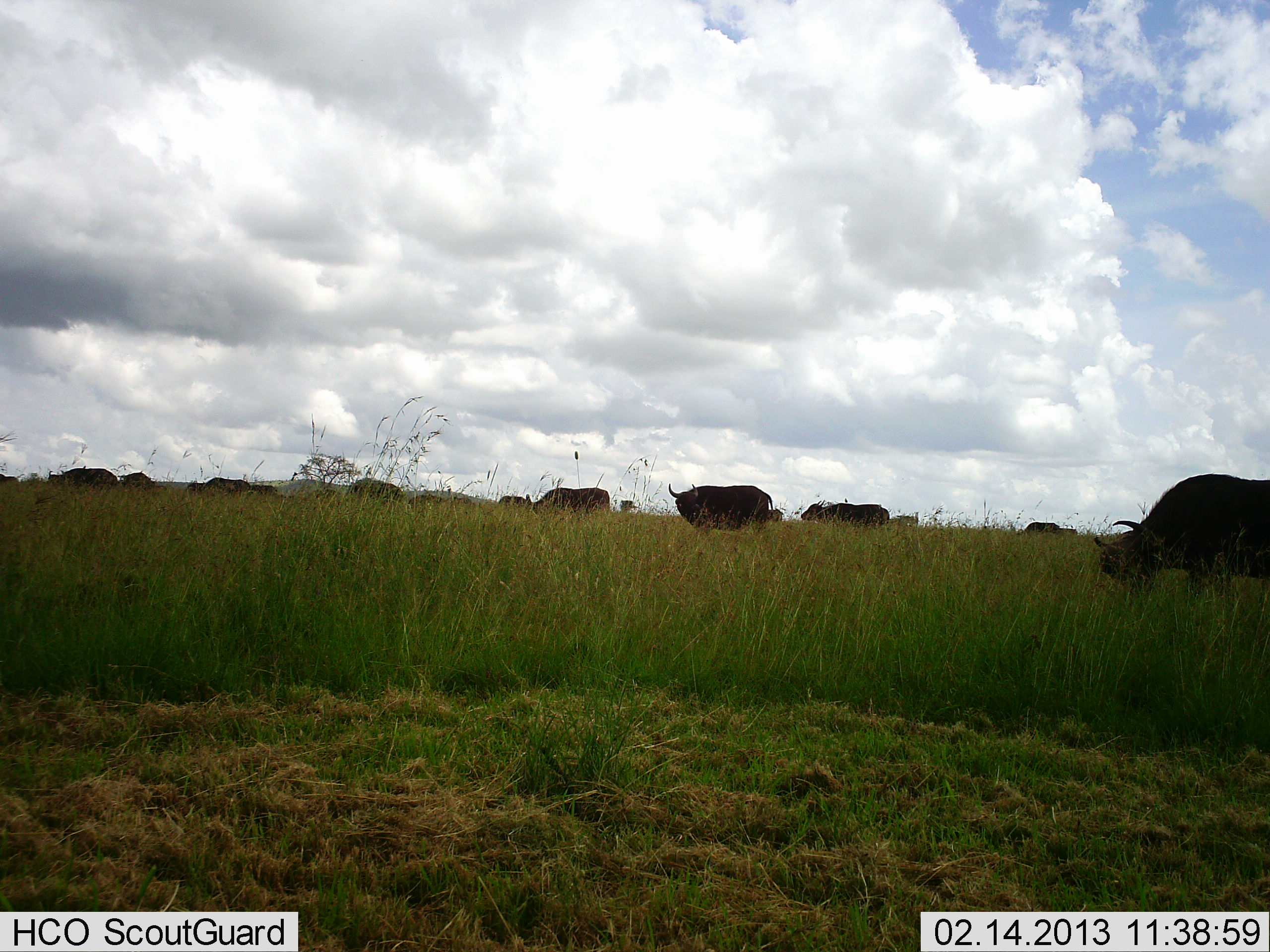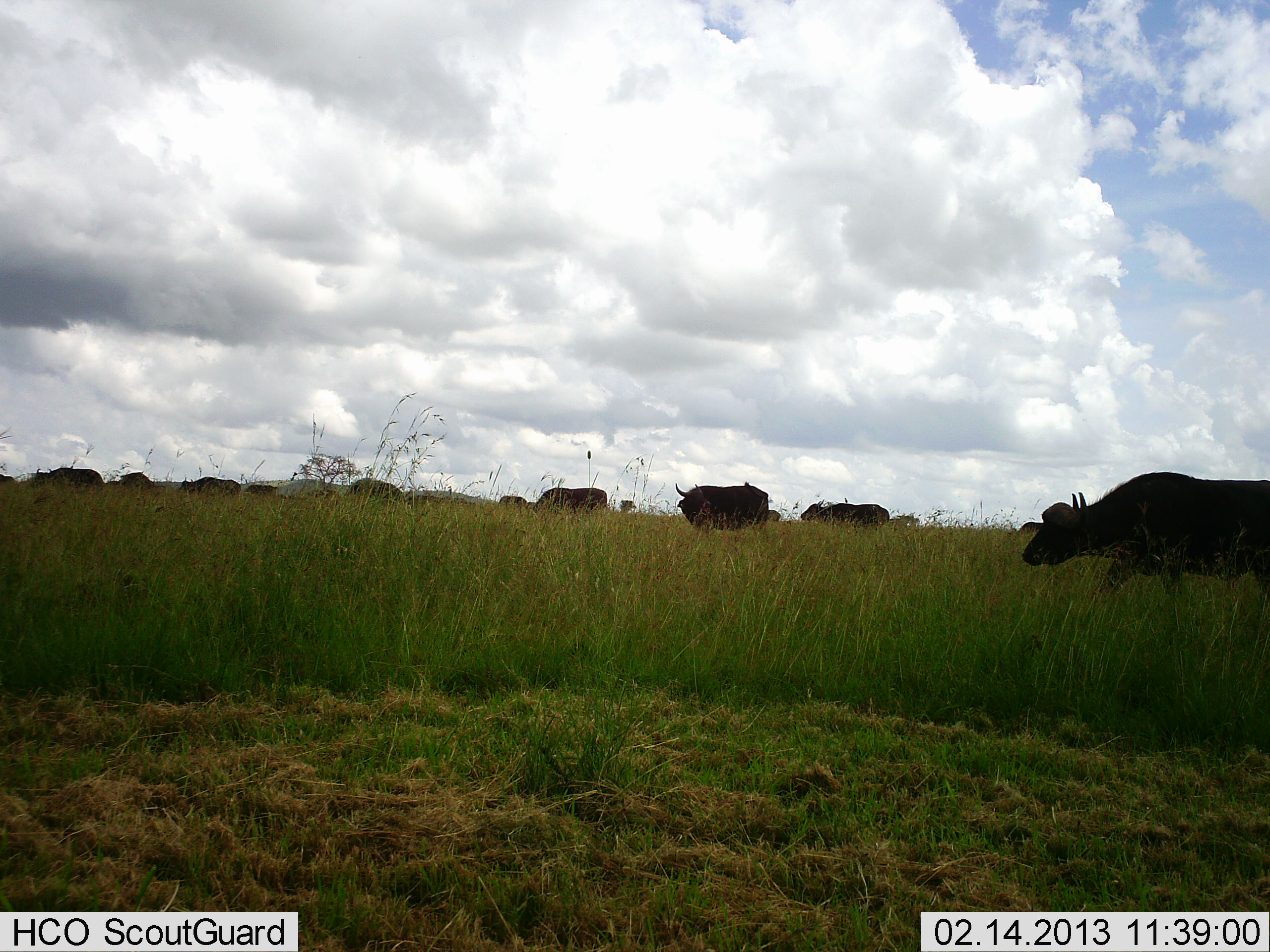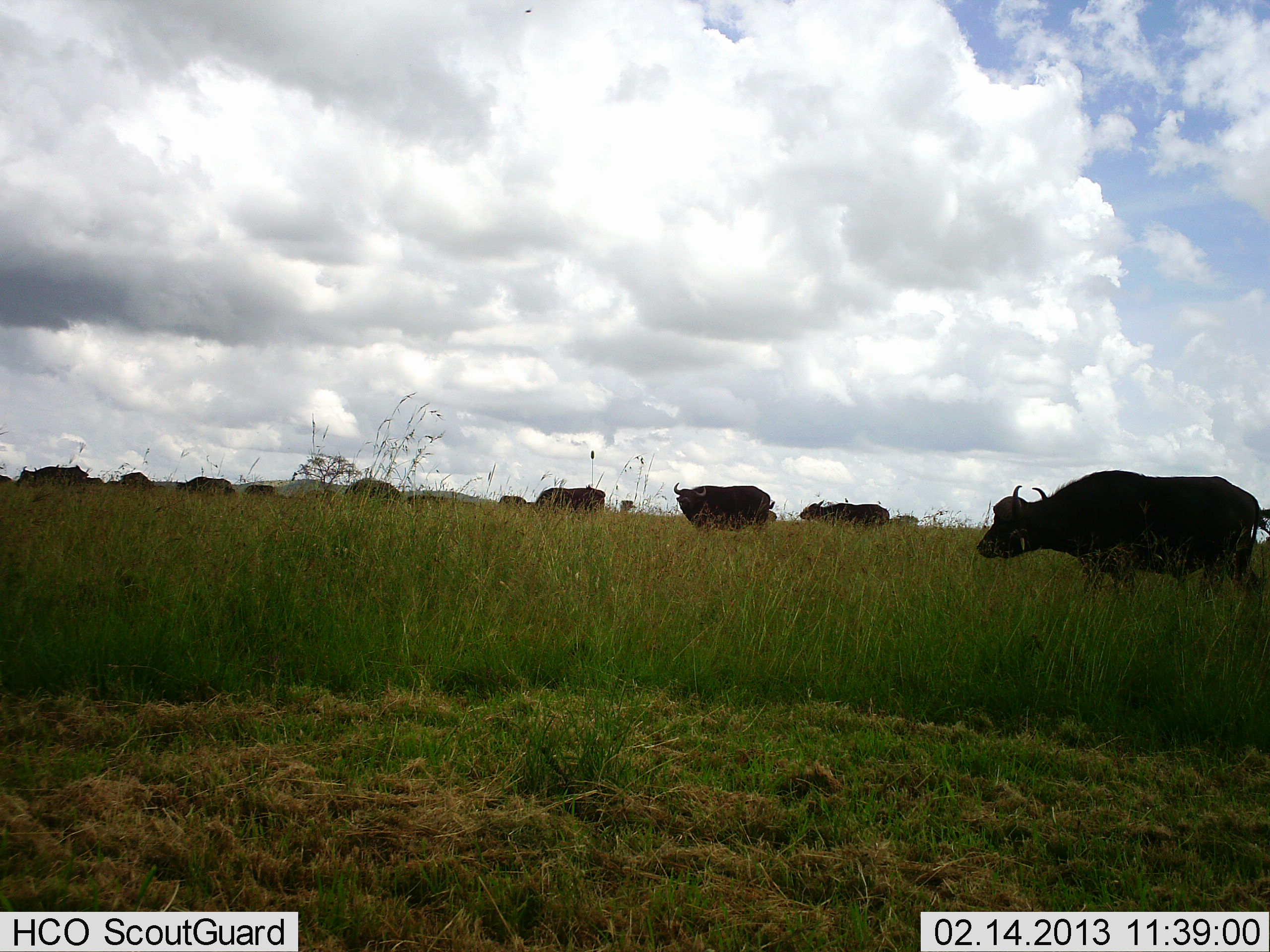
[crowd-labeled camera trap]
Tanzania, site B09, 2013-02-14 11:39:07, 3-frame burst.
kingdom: Animalia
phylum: Chordata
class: Mammalia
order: Artiodactyla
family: Bovidae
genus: Syncerus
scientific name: Syncerus caffer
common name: cape buffalo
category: buffalo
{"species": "buffalo (cape buffalo) (Syncerus caffer)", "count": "11-50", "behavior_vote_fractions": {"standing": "41%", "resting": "3%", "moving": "81%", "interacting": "0%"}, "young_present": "0%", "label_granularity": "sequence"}